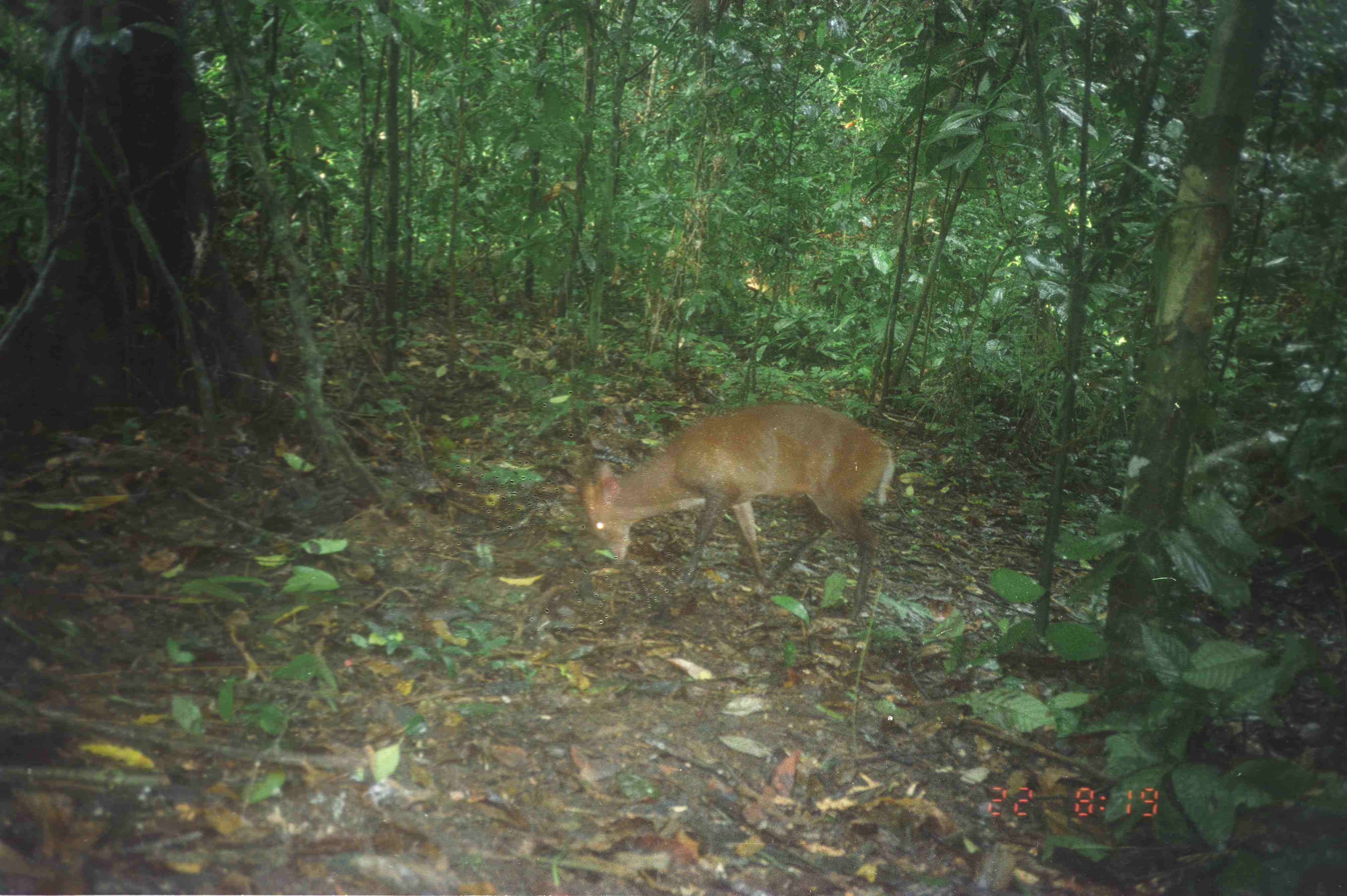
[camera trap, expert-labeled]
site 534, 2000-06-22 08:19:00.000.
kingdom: Animalia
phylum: Chordata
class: Mammalia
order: Artiodactyla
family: Cervidae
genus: Muntiacus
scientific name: Muntiacus muntjak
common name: southern red muntjac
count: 1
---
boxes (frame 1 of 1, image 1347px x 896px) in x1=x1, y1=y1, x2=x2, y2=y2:
muntiacus muntjak: x1=580, y1=403, x2=893, y2=621